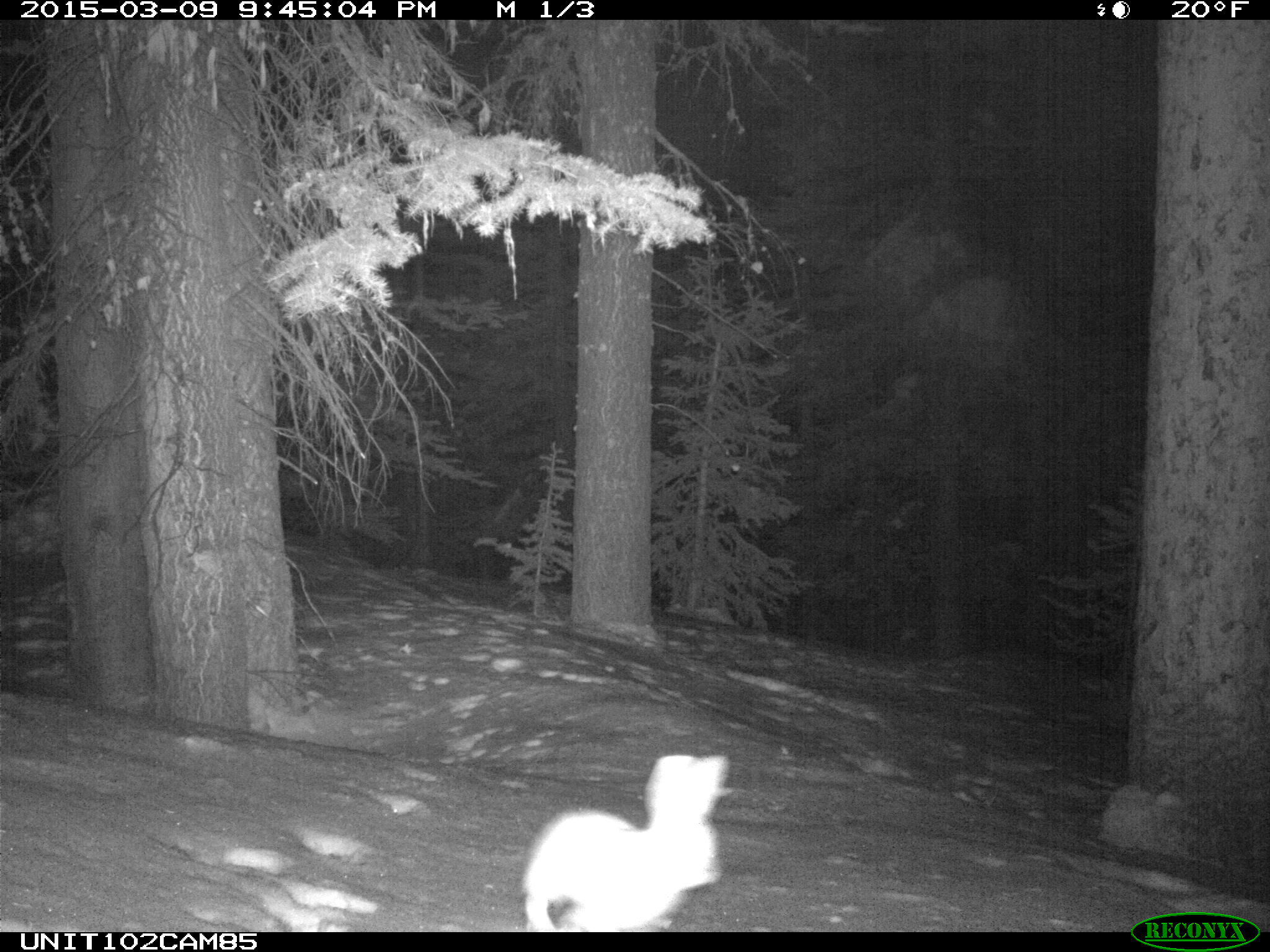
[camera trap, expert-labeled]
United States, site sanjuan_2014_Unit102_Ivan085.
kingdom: Animalia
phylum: Chordata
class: Mammalia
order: Lagomorpha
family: Leporidae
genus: Lepus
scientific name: Lepus americanus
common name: snowshoe hare